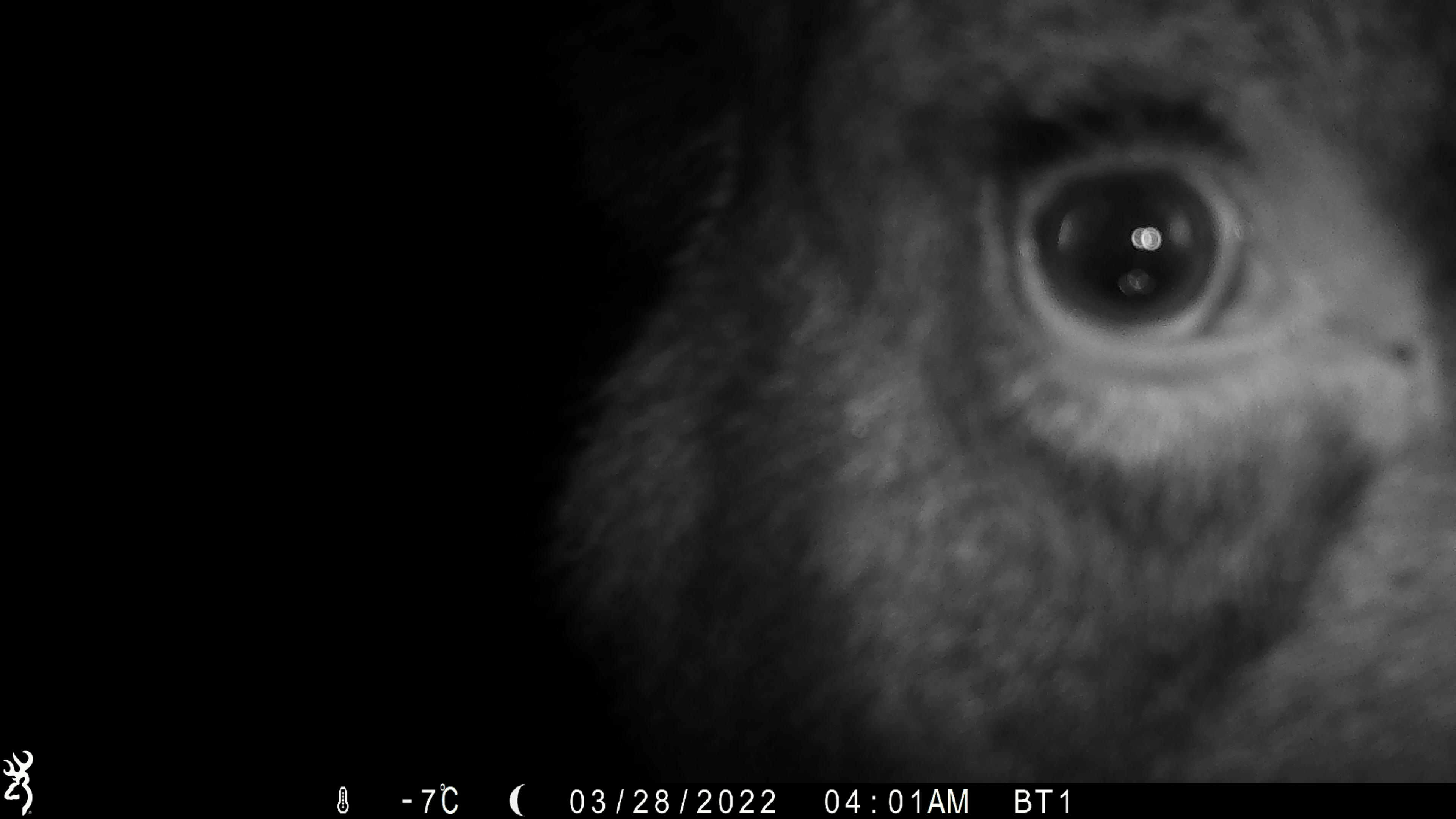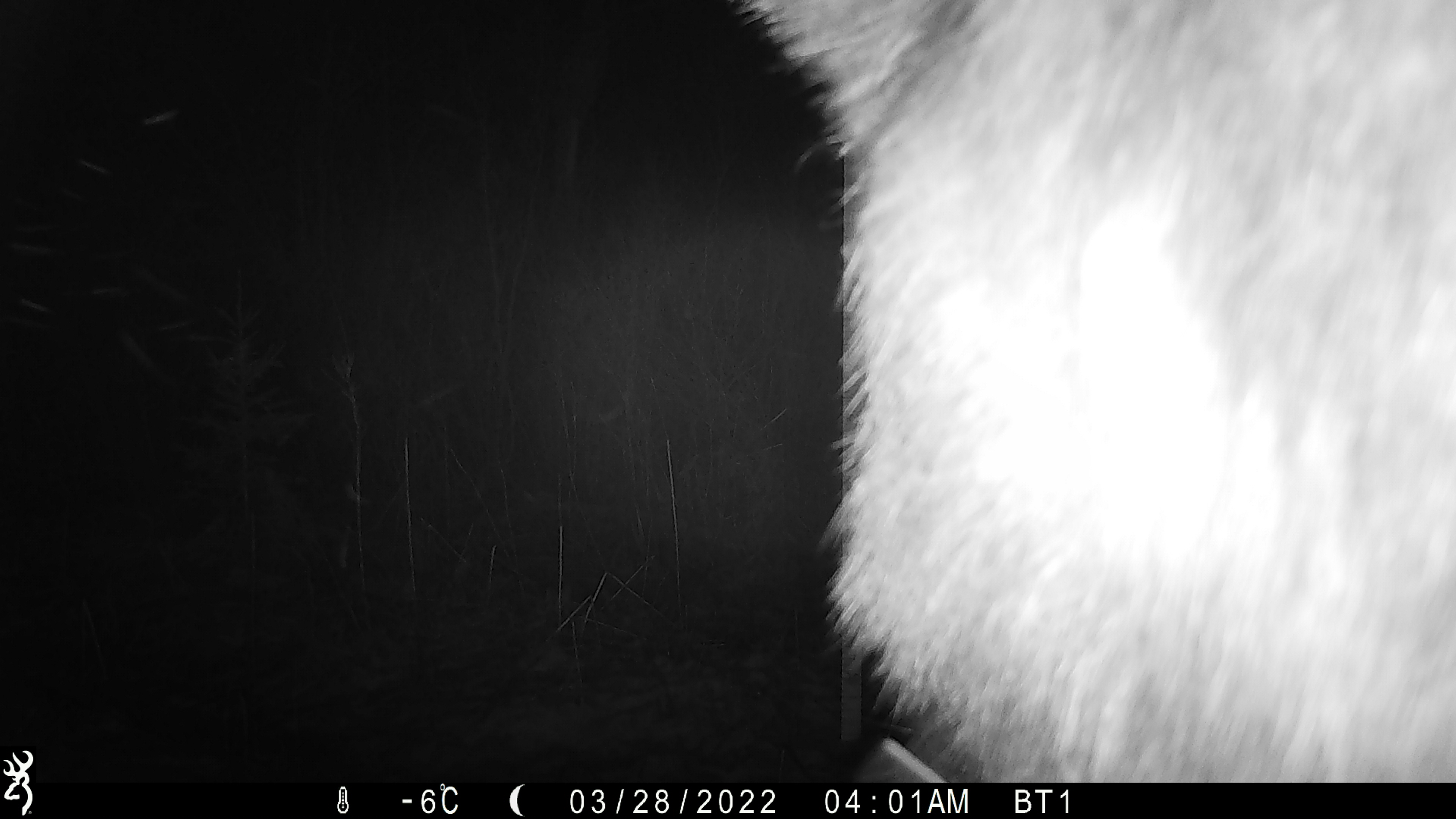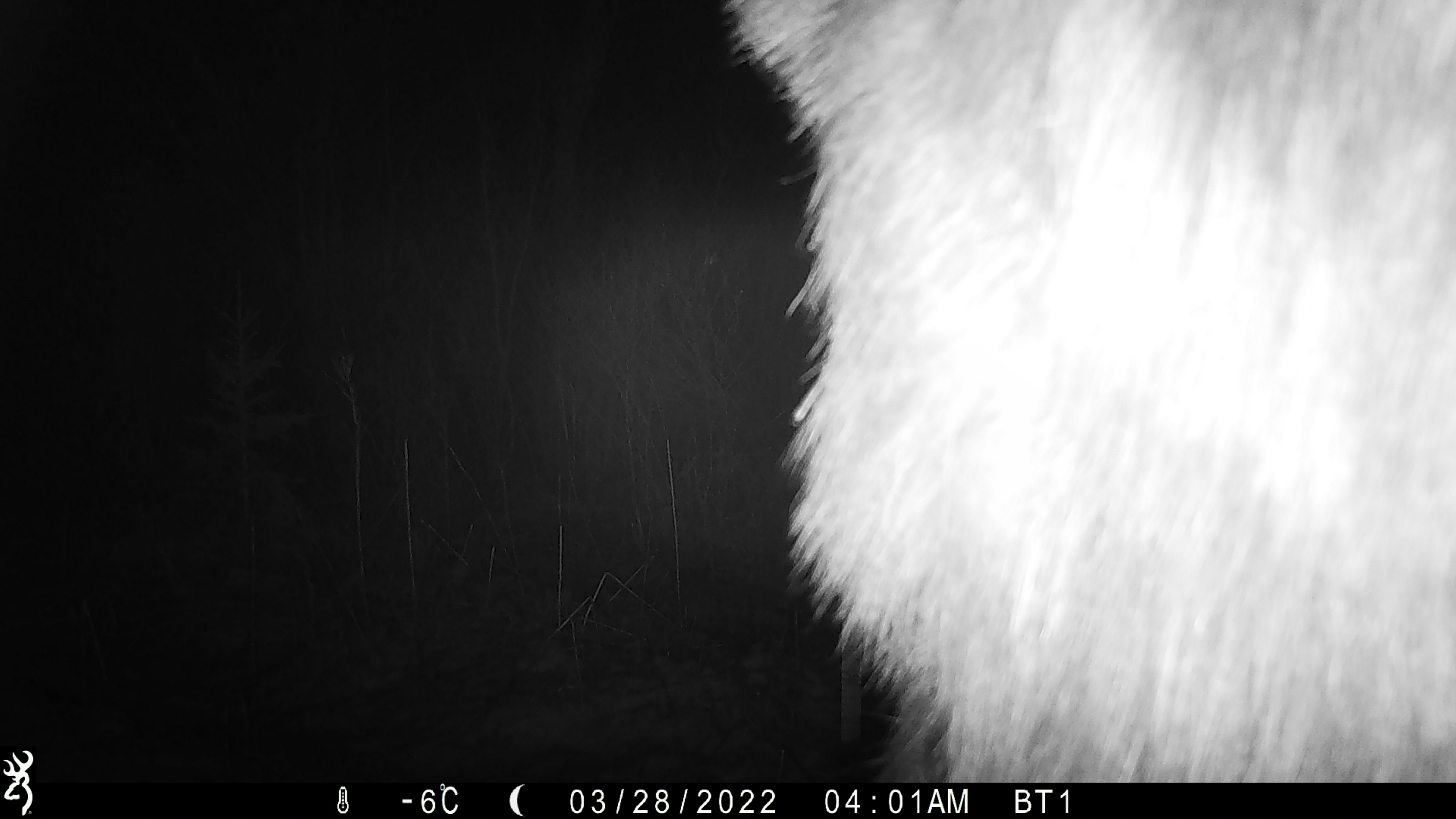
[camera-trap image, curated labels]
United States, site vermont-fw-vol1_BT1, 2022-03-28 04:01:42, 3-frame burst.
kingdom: Animalia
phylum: Chordata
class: Mammalia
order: Artiodactyla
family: Cervidae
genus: Alces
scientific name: Alces alces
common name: moose